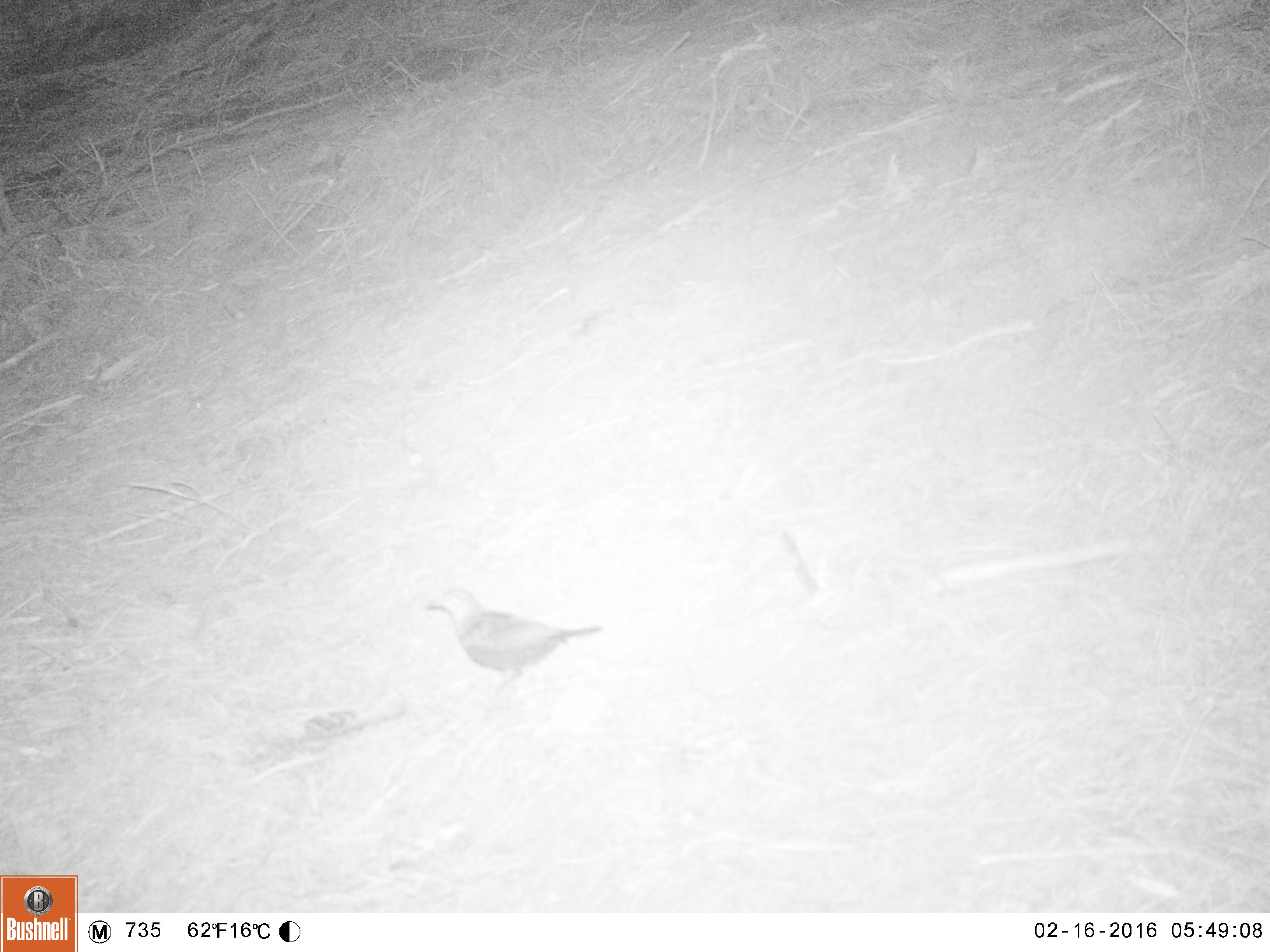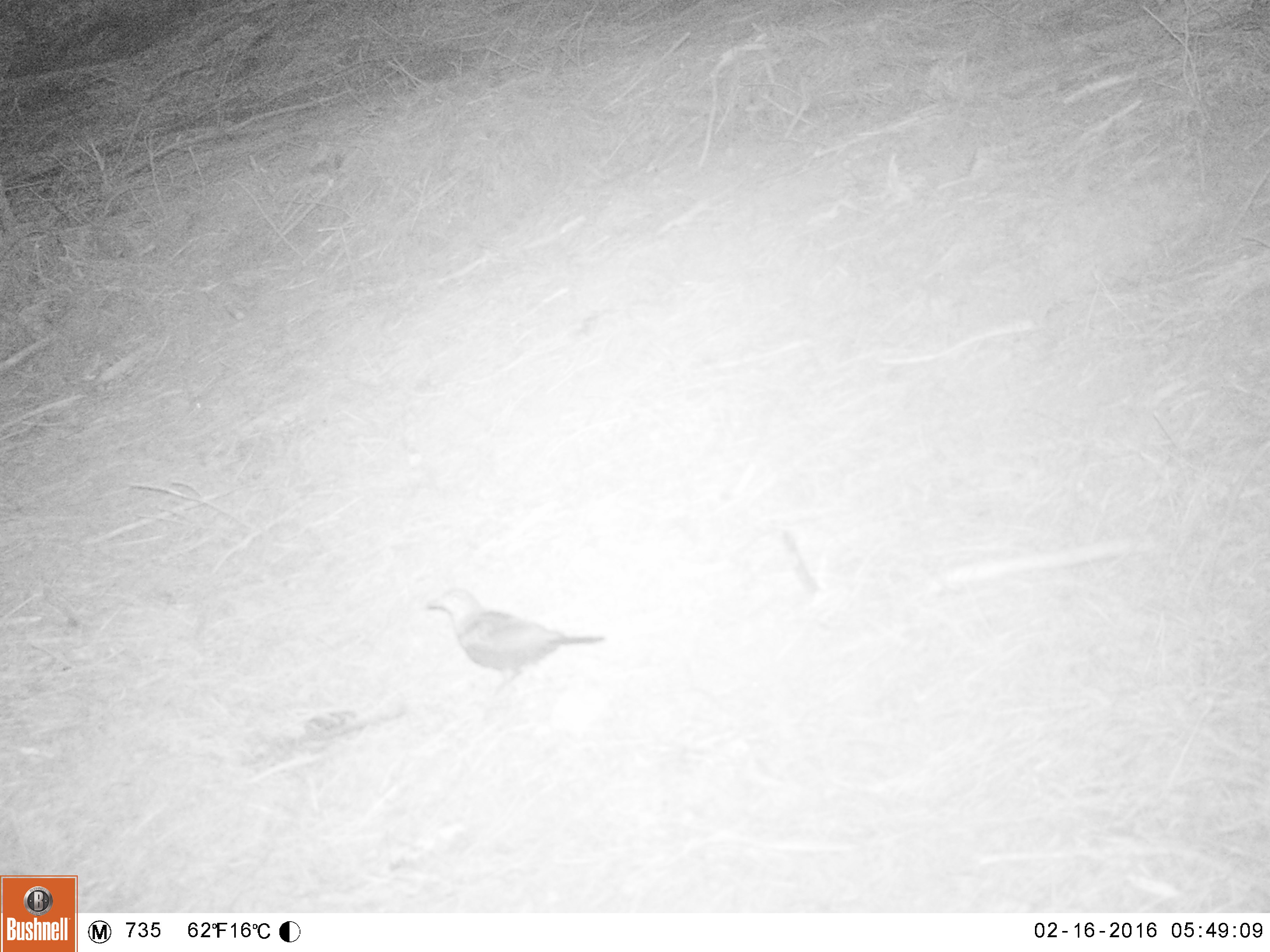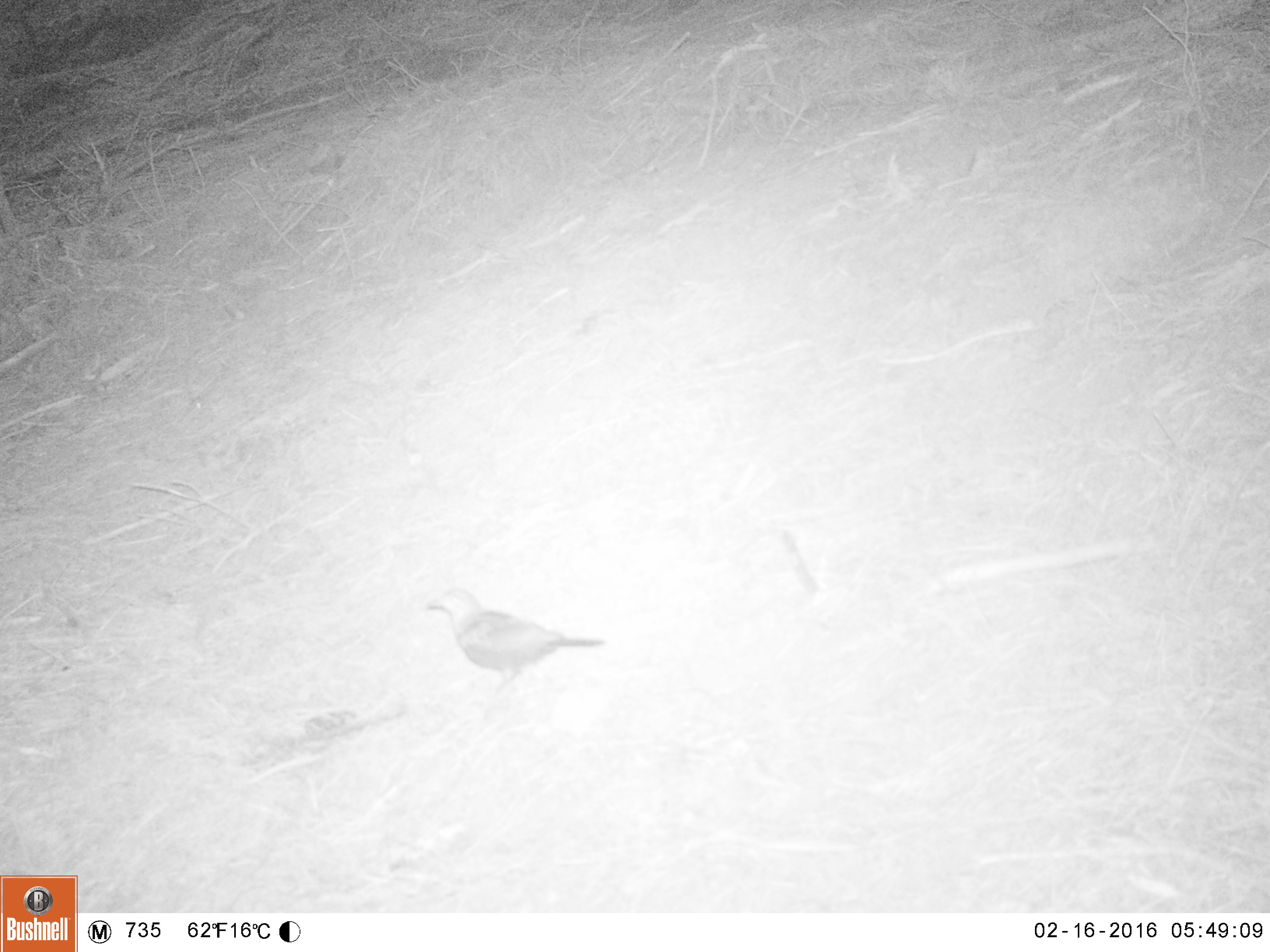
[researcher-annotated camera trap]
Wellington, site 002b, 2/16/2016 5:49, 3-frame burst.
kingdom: Animalia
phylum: Chordata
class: Aves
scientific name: Aves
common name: bird